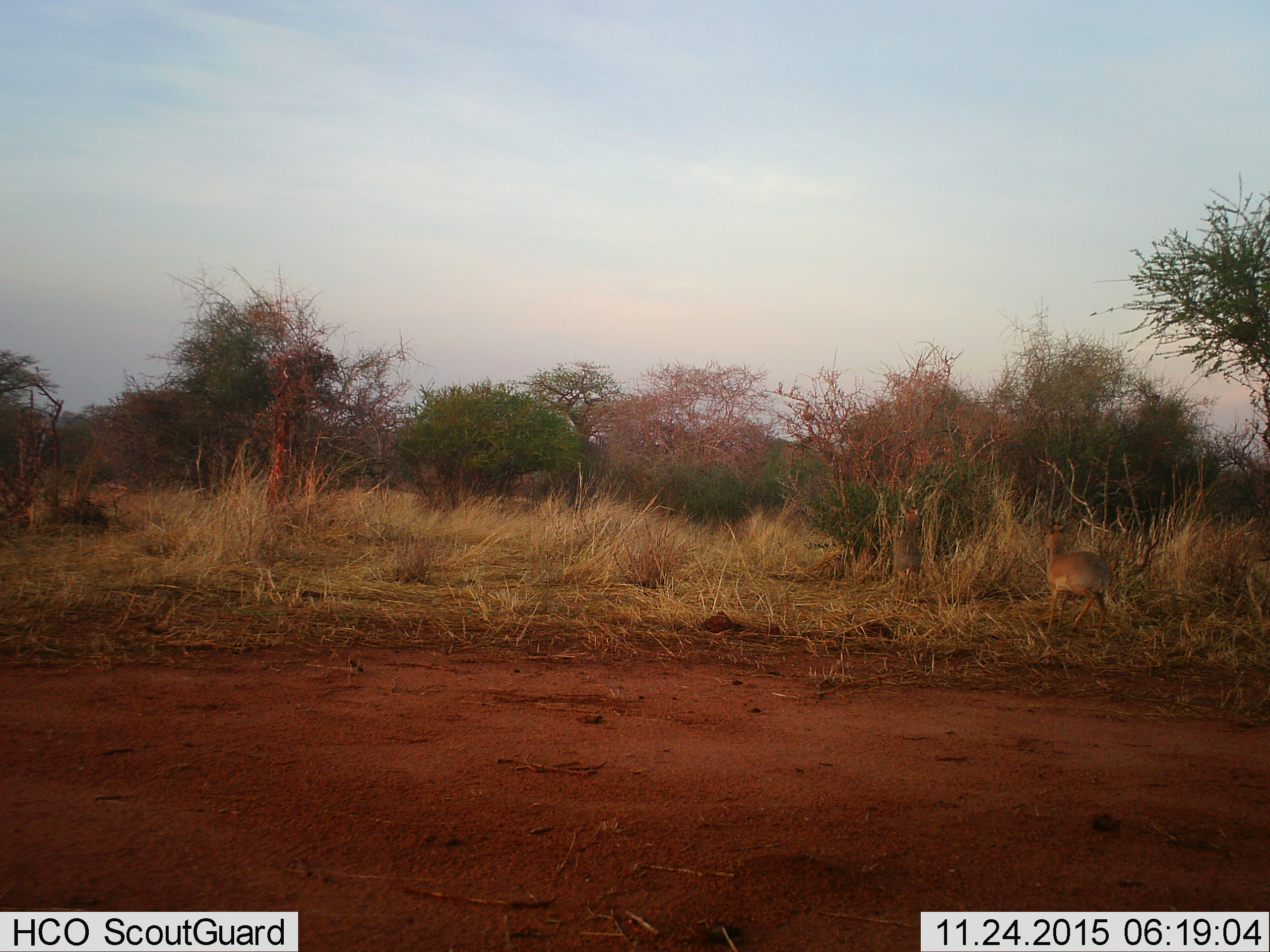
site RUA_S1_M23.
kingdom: Animalia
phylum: Chordata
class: Mammalia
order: Artiodactyla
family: Bovidae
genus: Madoqua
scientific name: Madoqua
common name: dik-dik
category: dikdik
Dikdik (dik-dik) (Madoqua), count 2. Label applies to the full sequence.